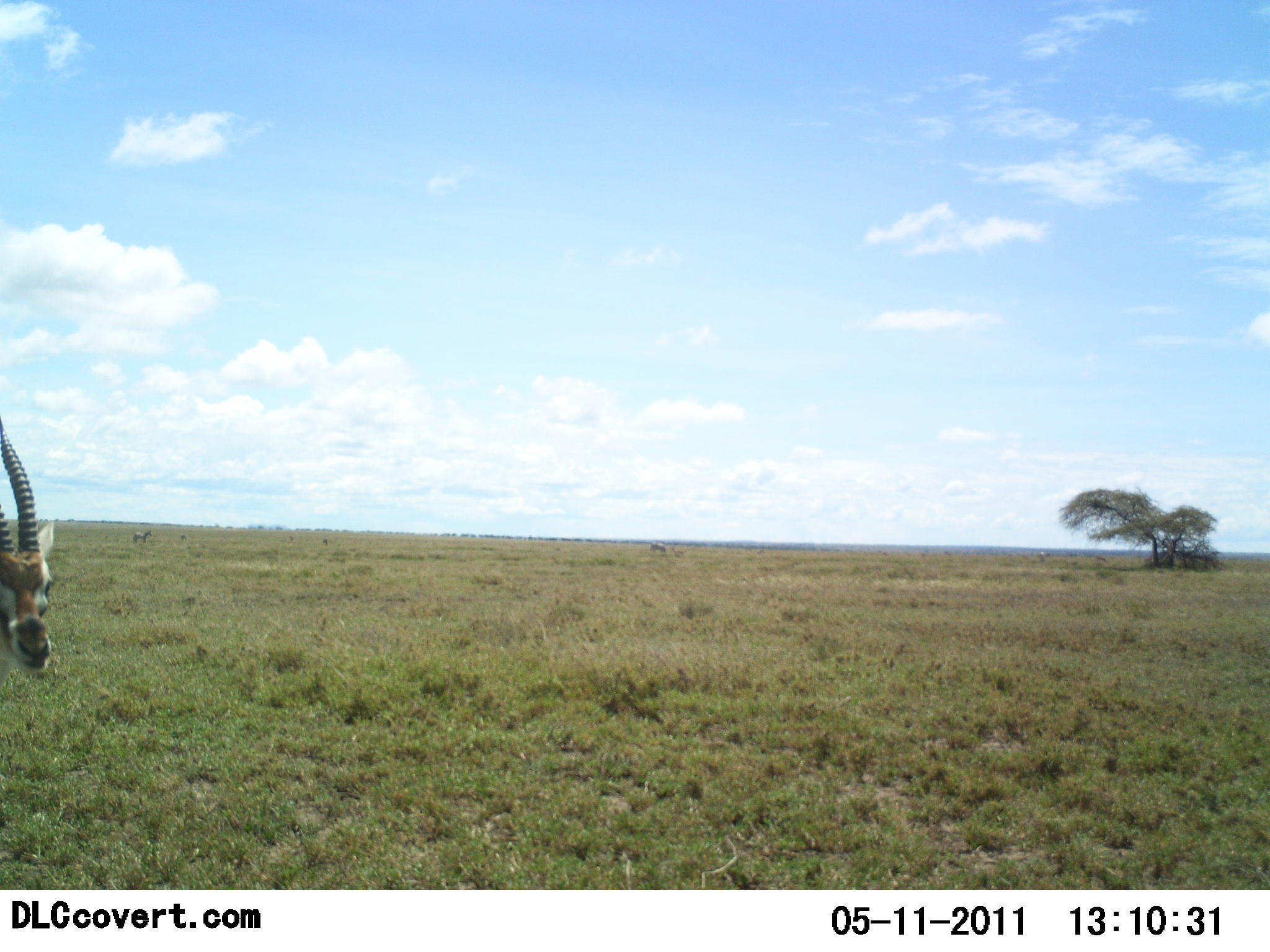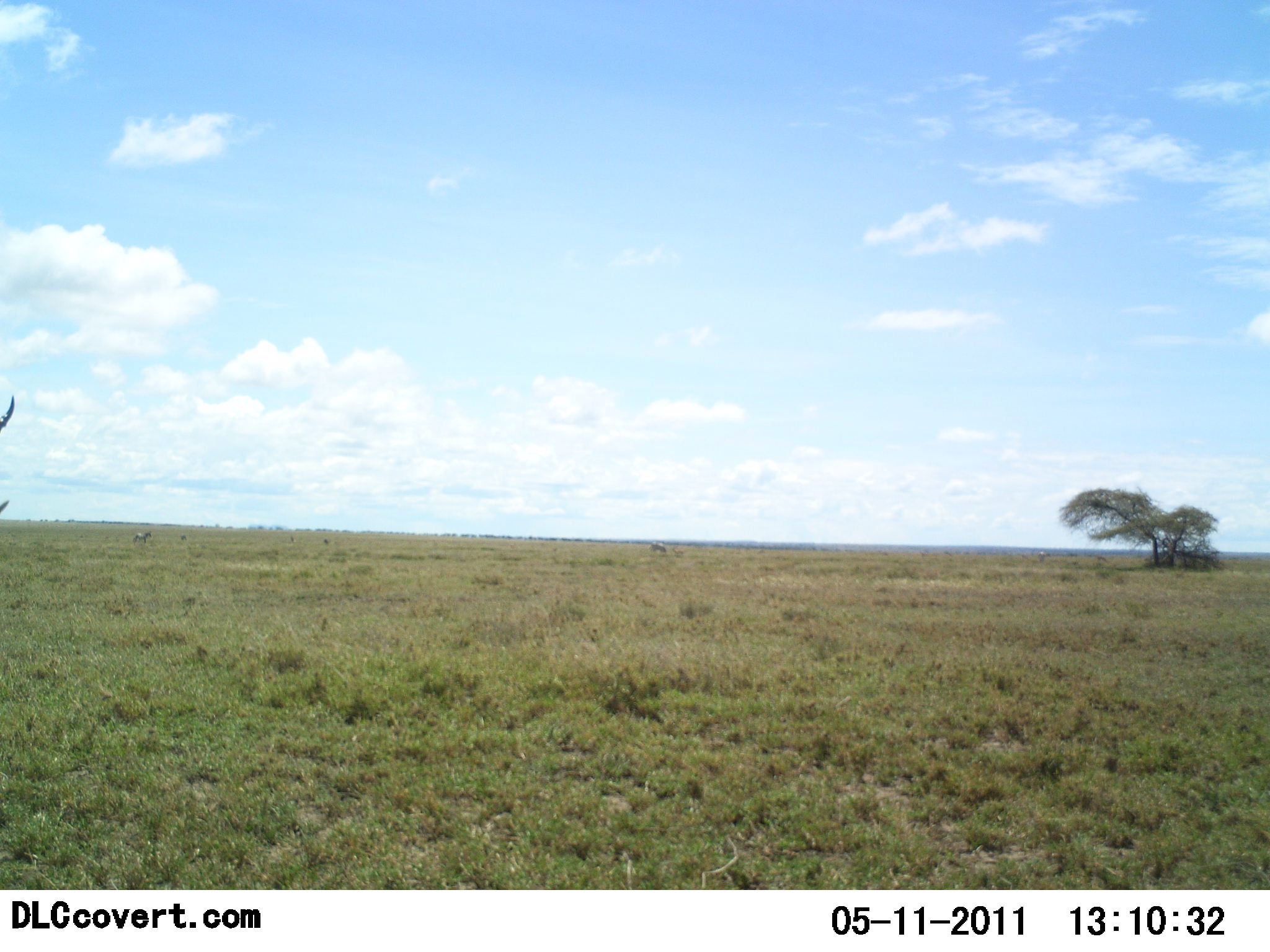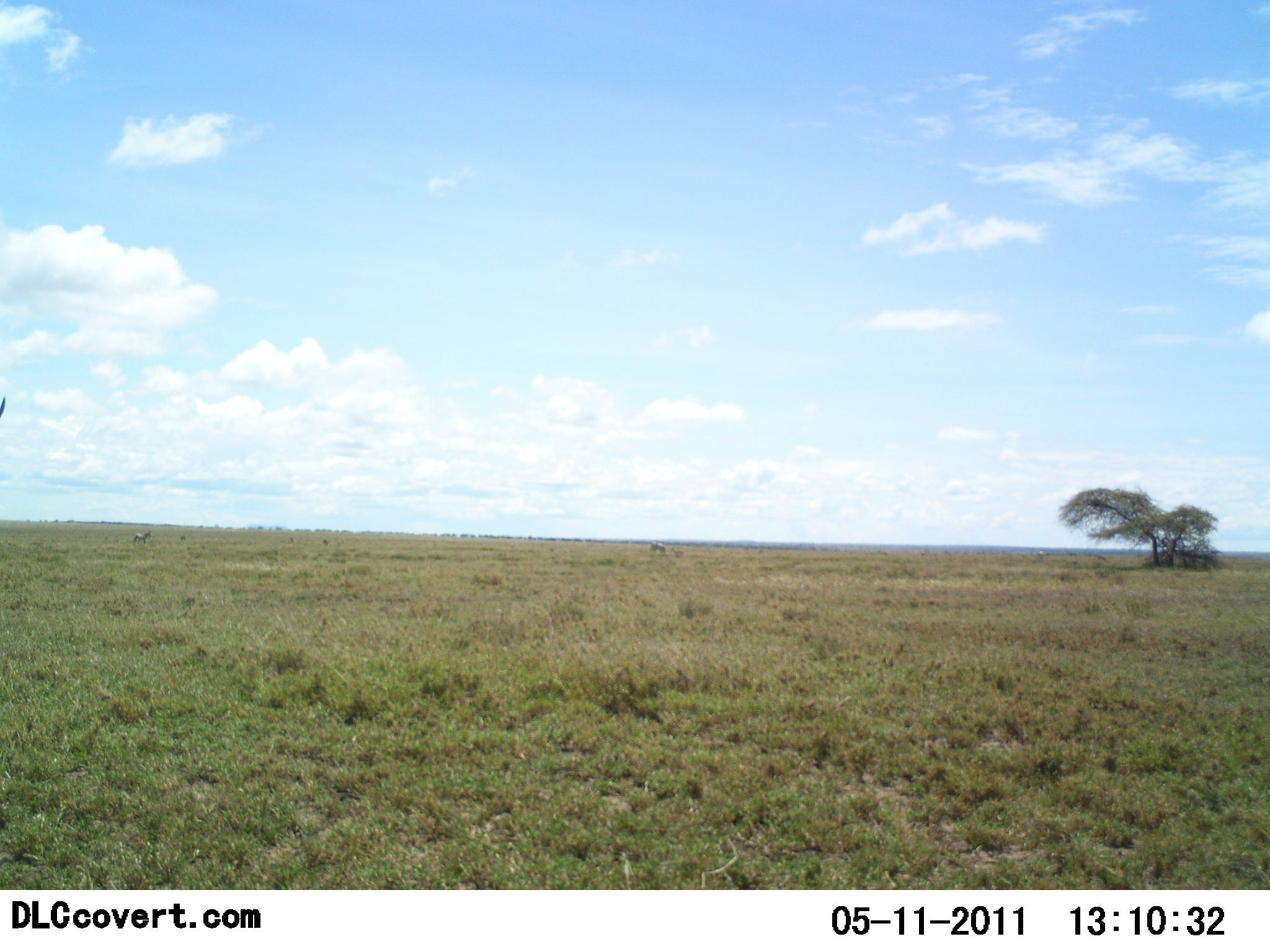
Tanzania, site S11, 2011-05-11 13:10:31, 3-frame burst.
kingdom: Animalia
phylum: Chordata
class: Mammalia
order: Artiodactyla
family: Bovidae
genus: Eudorcas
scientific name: Eudorcas thomsonii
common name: thomson's gazelle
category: gazellethomsons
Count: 1.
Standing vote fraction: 50%.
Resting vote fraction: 0%.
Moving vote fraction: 50%.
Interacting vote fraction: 0%.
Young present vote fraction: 0%.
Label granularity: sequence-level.